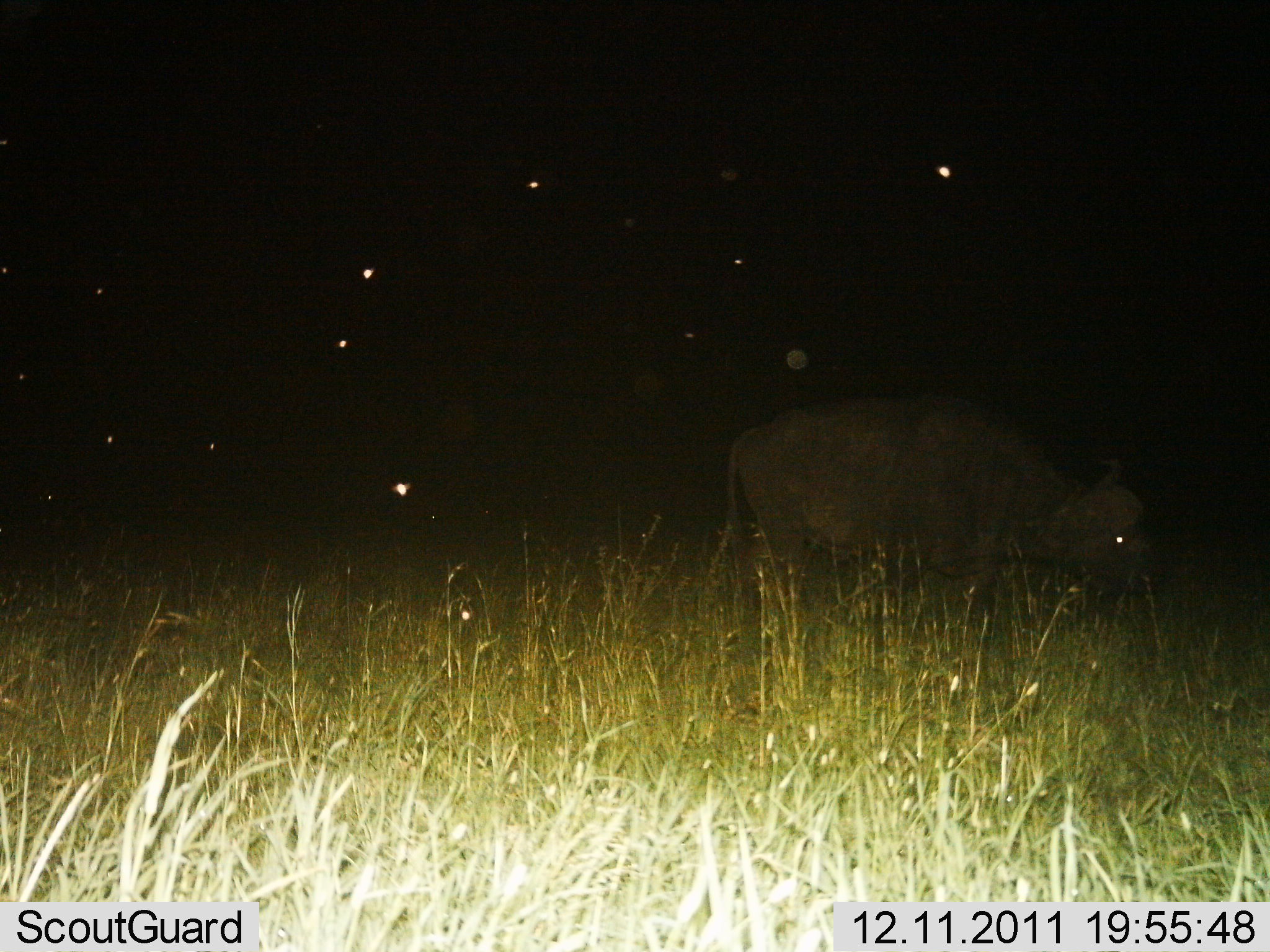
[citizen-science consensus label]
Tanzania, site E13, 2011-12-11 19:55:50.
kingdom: Animalia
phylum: Chordata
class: Mammalia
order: Artiodactyla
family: Bovidae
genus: Syncerus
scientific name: Syncerus caffer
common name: cape buffalo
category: buffalo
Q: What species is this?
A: Buffalo (cape buffalo) (Syncerus caffer).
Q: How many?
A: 1.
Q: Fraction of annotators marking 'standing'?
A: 64%.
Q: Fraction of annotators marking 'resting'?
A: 0%.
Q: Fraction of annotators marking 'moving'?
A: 18%.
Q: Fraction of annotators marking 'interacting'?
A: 0%.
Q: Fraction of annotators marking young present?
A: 0%.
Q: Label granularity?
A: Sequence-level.